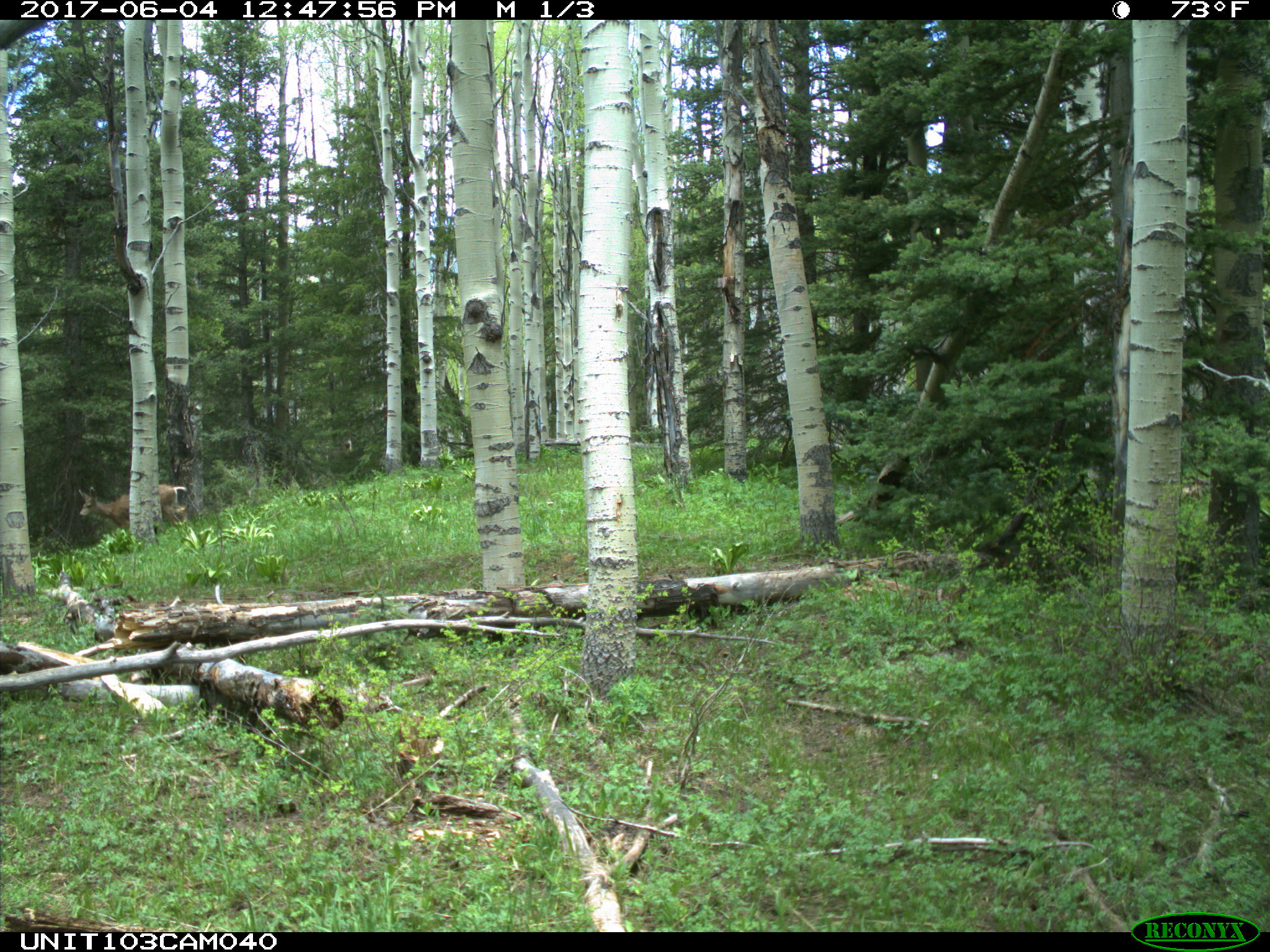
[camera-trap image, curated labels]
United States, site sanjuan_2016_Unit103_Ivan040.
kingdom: Animalia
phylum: Chordata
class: Mammalia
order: Artiodactyla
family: Cervidae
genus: Odocoileus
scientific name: Odocoileus hemionus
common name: mule deer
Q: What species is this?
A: Odocoileus hemionus (mule deer).